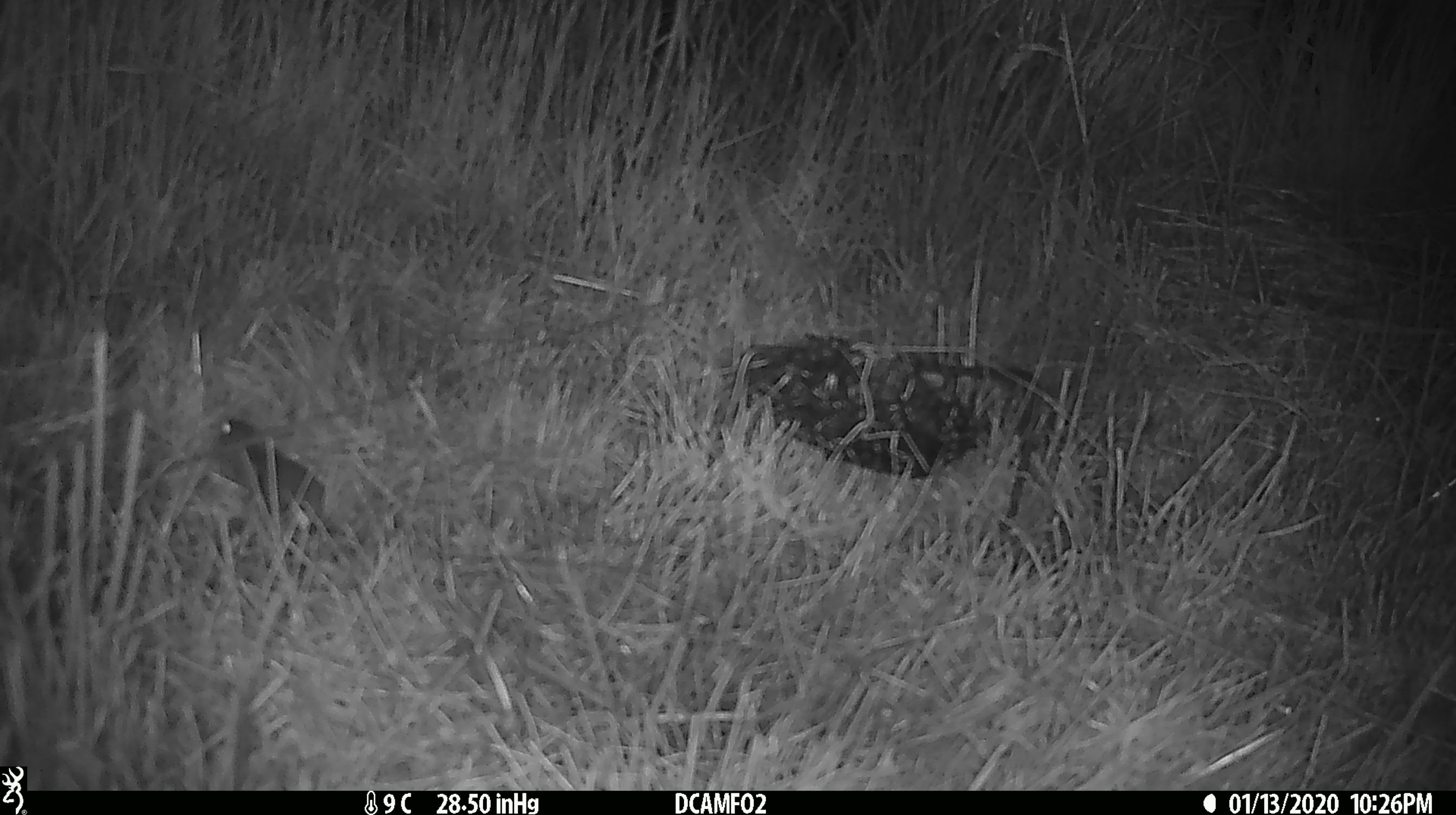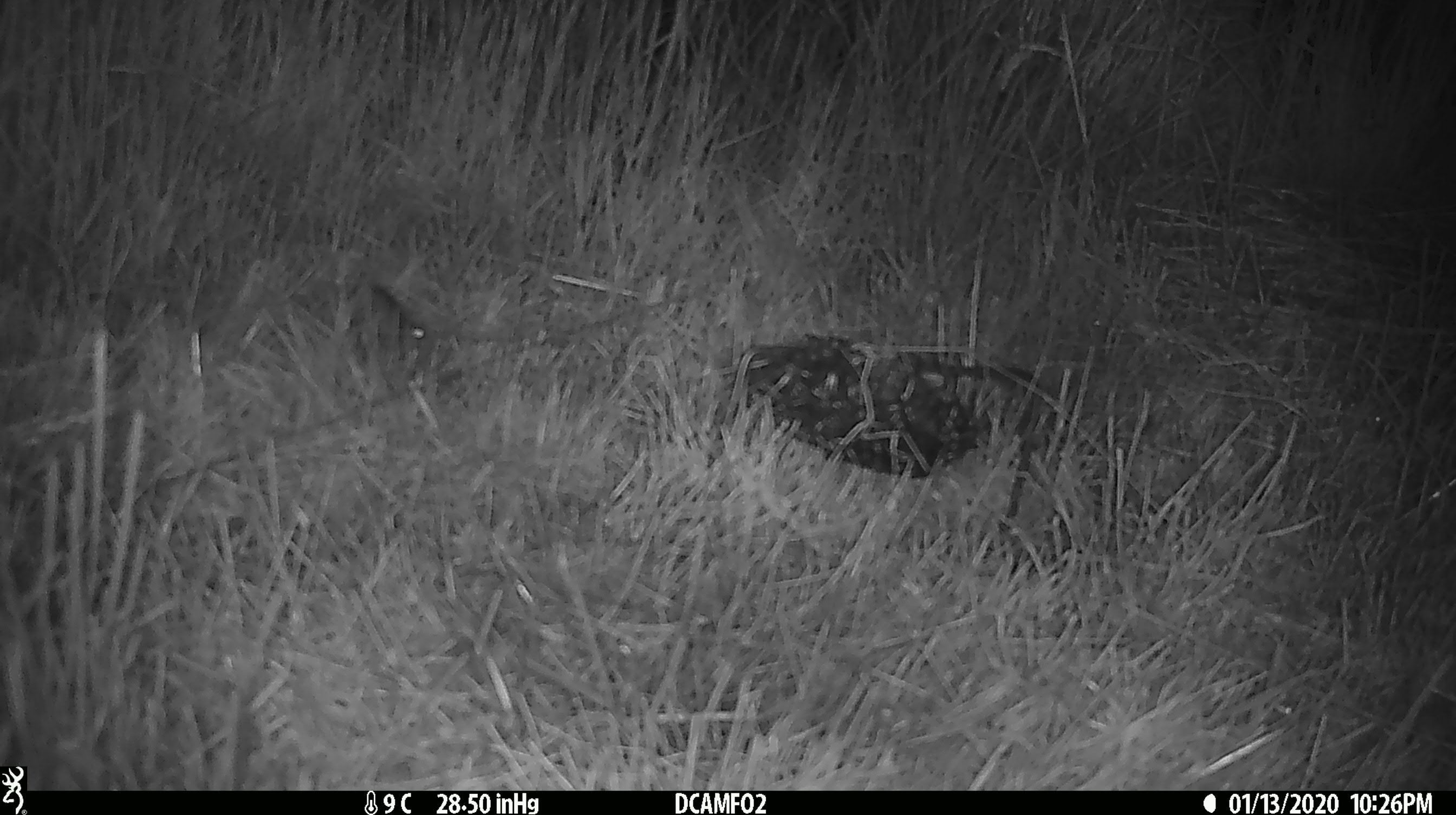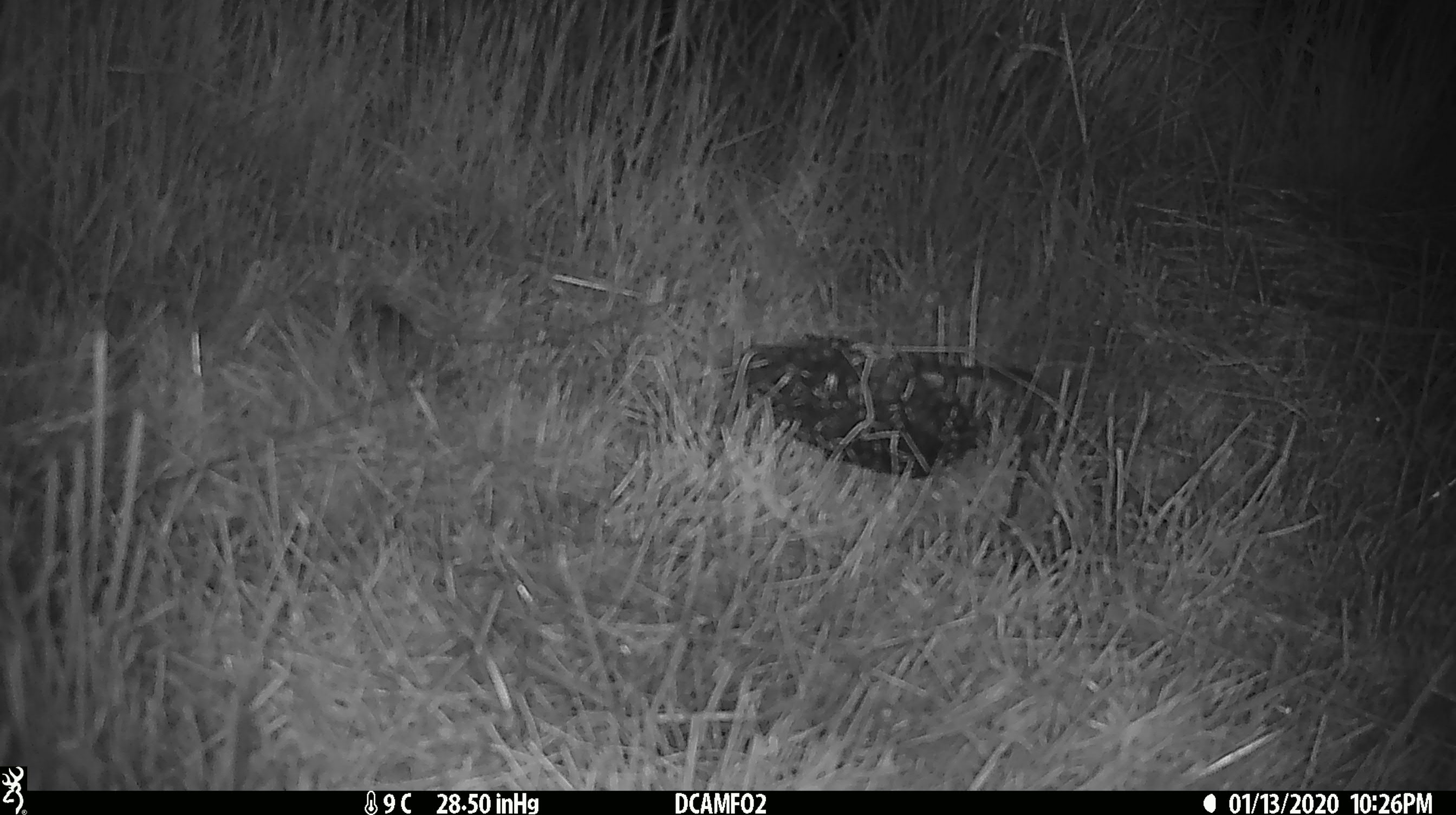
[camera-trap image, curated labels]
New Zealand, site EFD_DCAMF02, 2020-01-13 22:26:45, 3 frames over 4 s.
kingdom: Animalia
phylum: Chordata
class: Mammalia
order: Rodentia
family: Muridae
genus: Mus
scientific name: Mus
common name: mouse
Mouse (Mus).